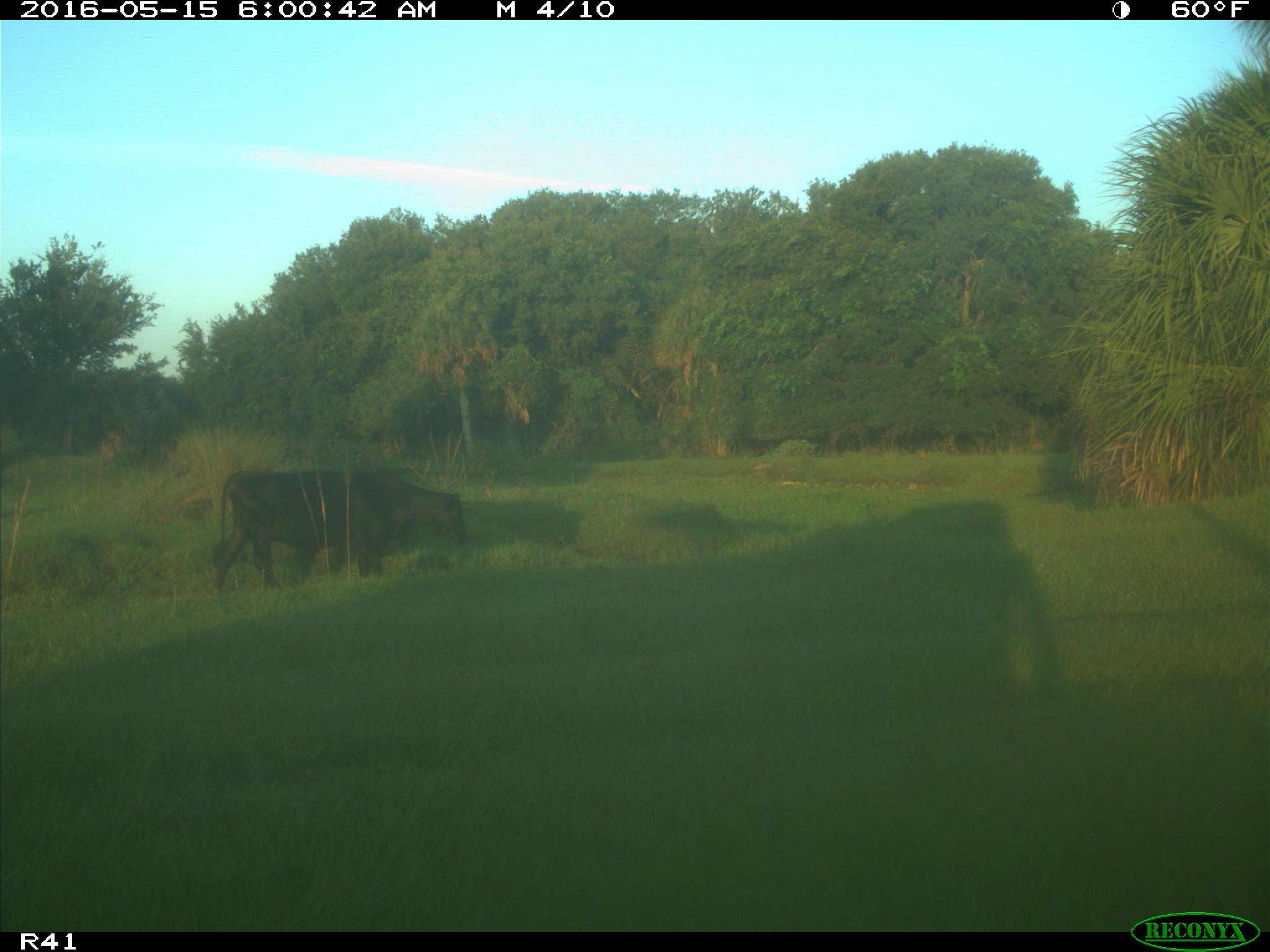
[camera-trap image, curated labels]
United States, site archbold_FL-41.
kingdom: Animalia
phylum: Chordata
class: Mammalia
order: Artiodactyla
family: Bovidae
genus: Bos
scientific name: Bos taurus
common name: domestic cow